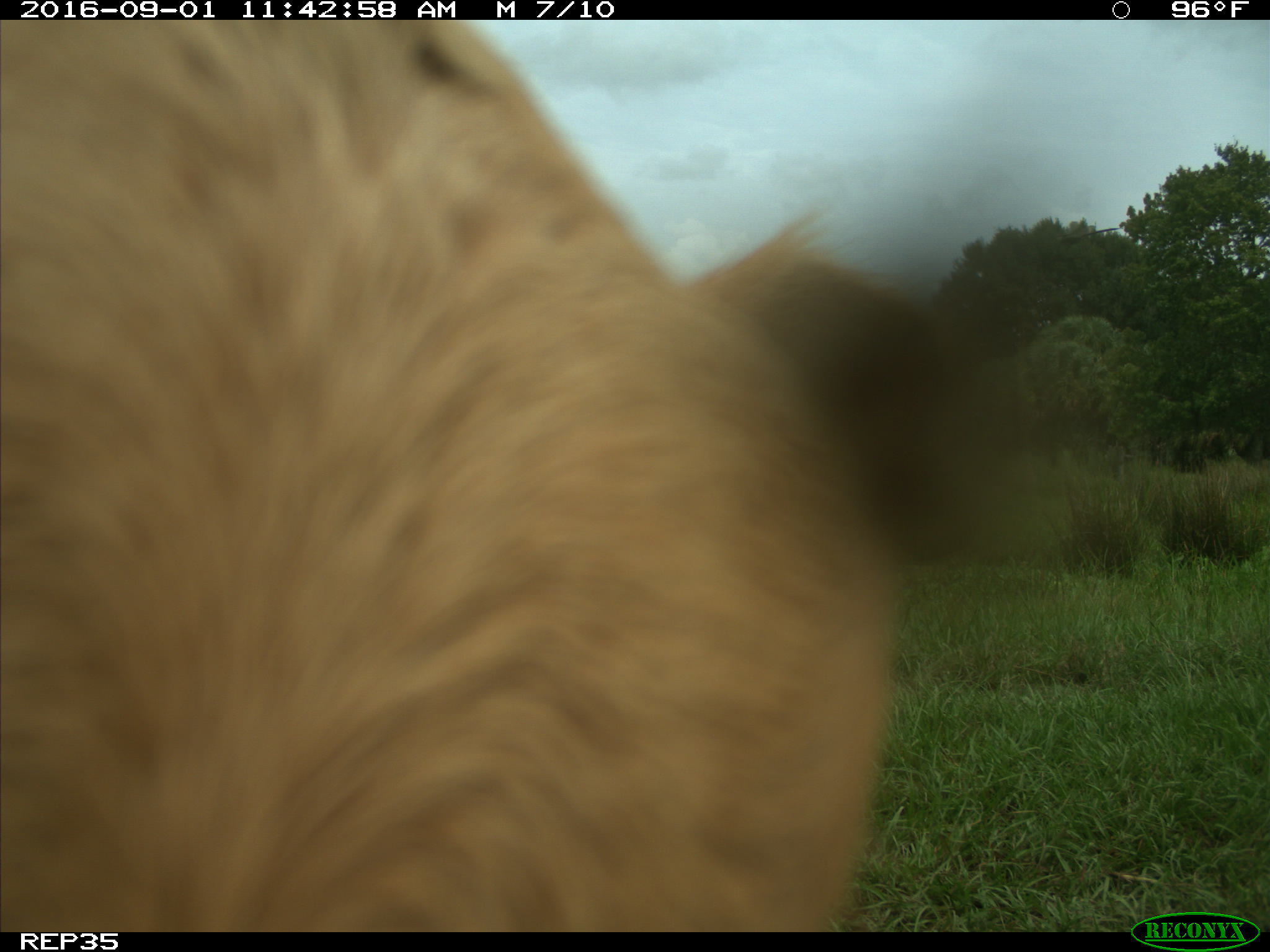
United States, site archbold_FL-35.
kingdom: Animalia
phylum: Chordata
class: Mammalia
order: Artiodactyla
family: Bovidae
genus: Bos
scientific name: Bos taurus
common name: domestic cow